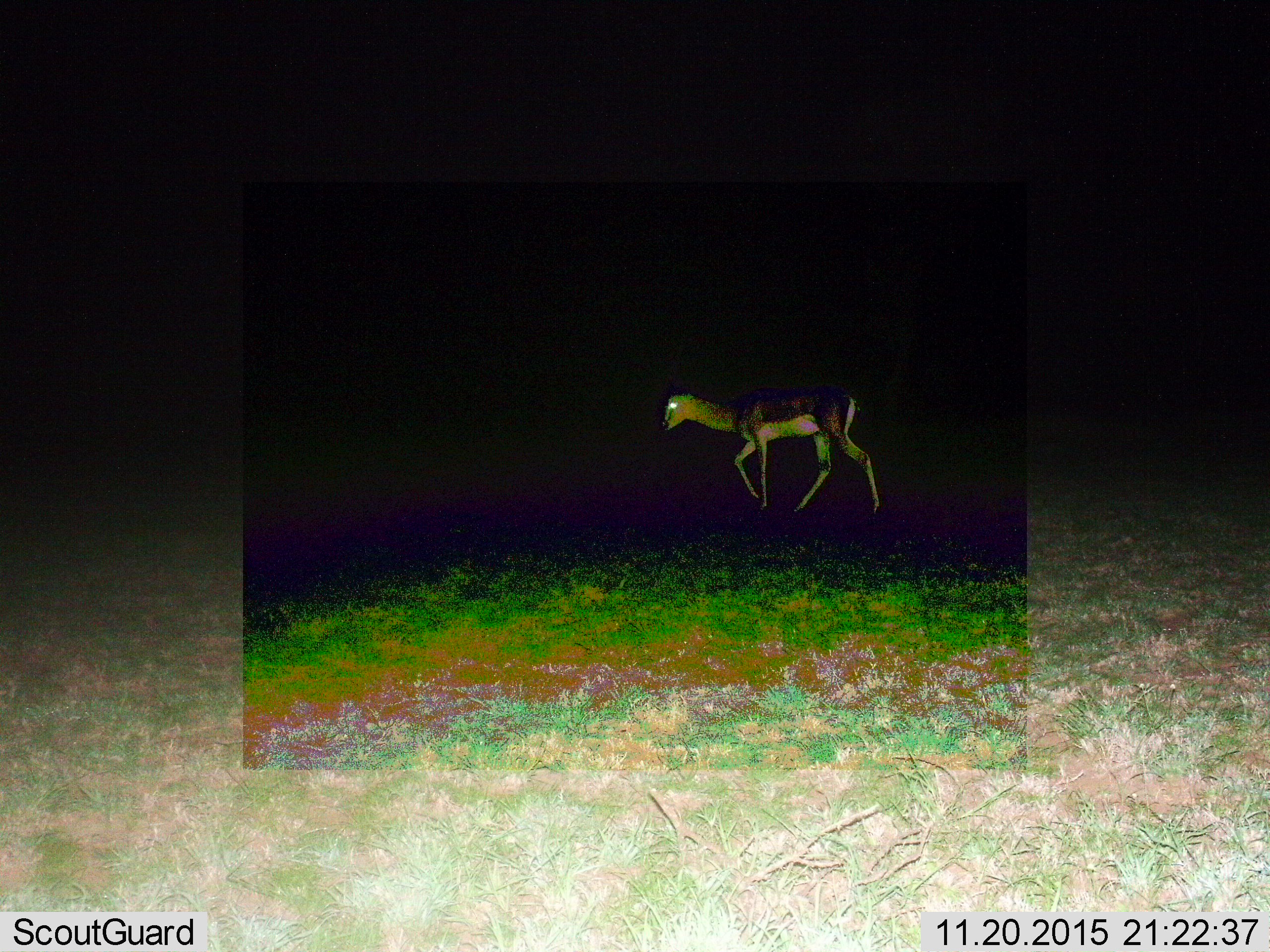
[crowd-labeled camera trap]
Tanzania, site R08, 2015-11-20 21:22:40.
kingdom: Animalia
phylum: Chordata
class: Mammalia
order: Artiodactyla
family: Bovidae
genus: Nanger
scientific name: Nanger granti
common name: grant's gazelle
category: gazellegrants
Gazellegrants (grant's gazelle) (Nanger granti), count 1. Behavior (volunteer vote fractions): standing 0%, resting 0%, moving 100%, interacting 0%. Young present (vote fraction): 0%. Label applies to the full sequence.